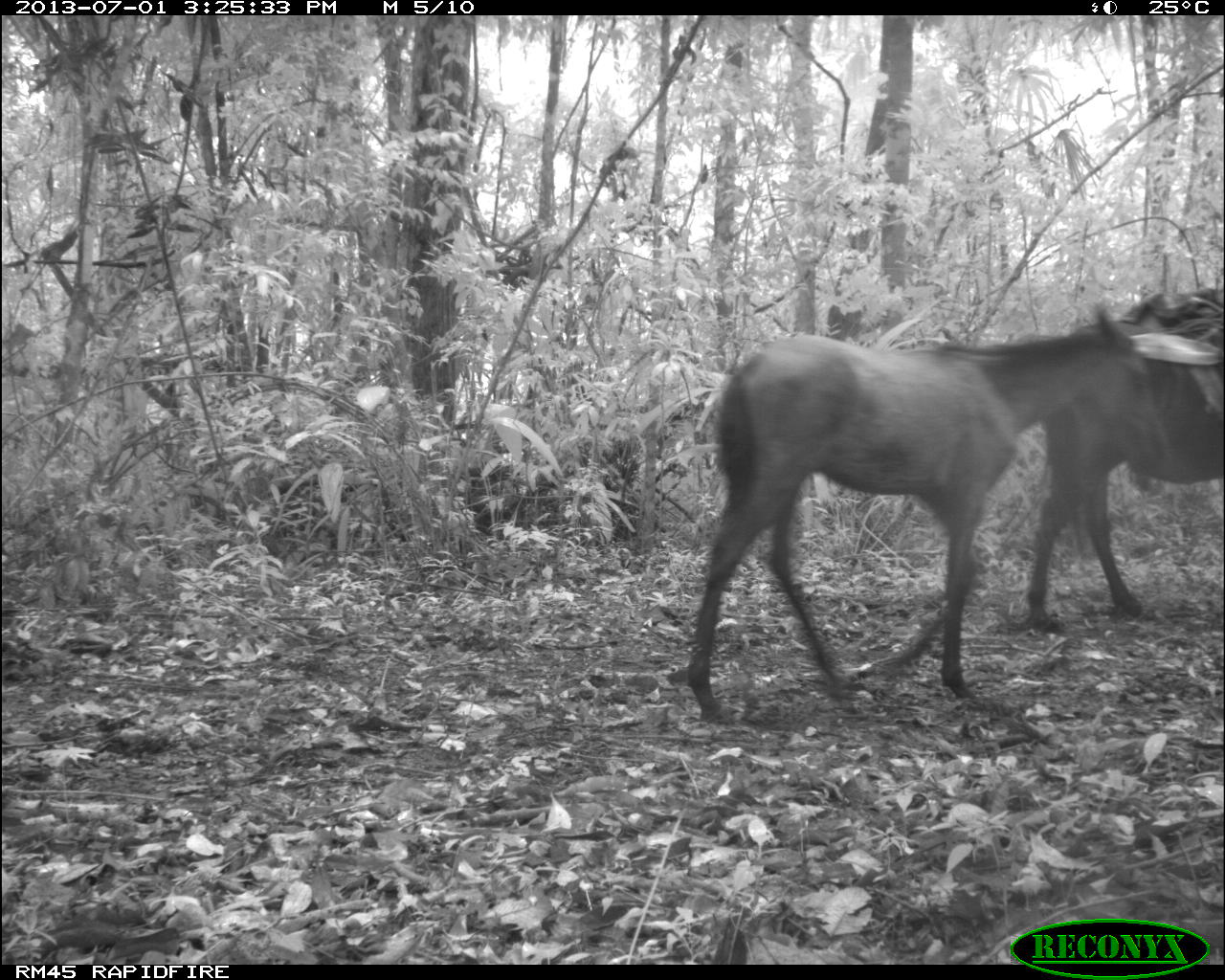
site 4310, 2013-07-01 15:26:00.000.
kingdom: Animalia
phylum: Chordata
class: Mammalia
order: Perissodactyla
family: Equidae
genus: Equus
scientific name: Equus ferus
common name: wild horse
Equus ferus (wild horse), count 3.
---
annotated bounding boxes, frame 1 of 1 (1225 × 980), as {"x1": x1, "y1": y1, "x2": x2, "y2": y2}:
equus ferus: {"x1": 688, "y1": 303, "x2": 1154, "y2": 722}; {"x1": 1028, "y1": 285, "x2": 1224, "y2": 635}